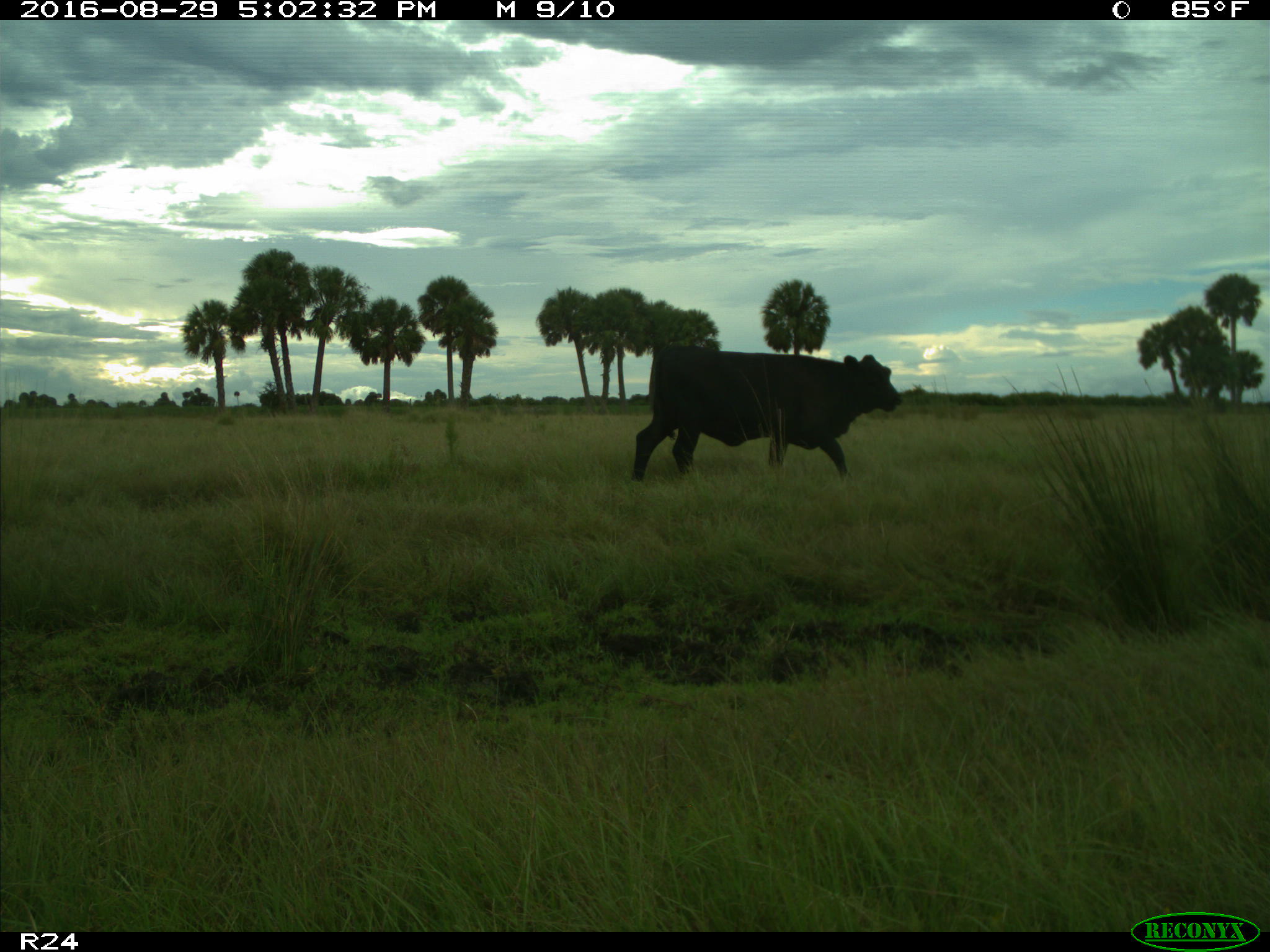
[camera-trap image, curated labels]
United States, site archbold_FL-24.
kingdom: Animalia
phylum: Chordata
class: Mammalia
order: Artiodactyla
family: Bovidae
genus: Bos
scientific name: Bos taurus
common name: domestic cow